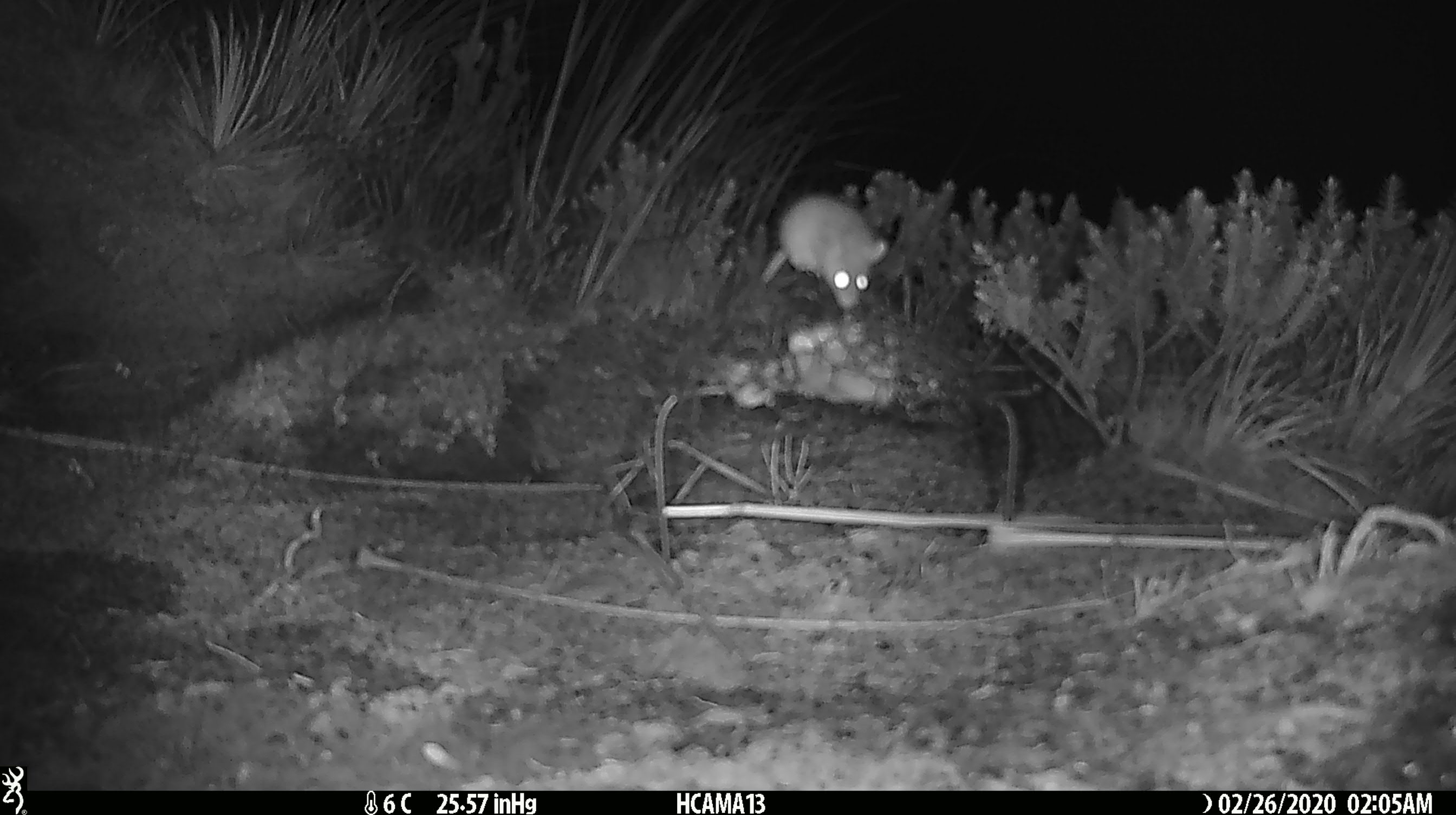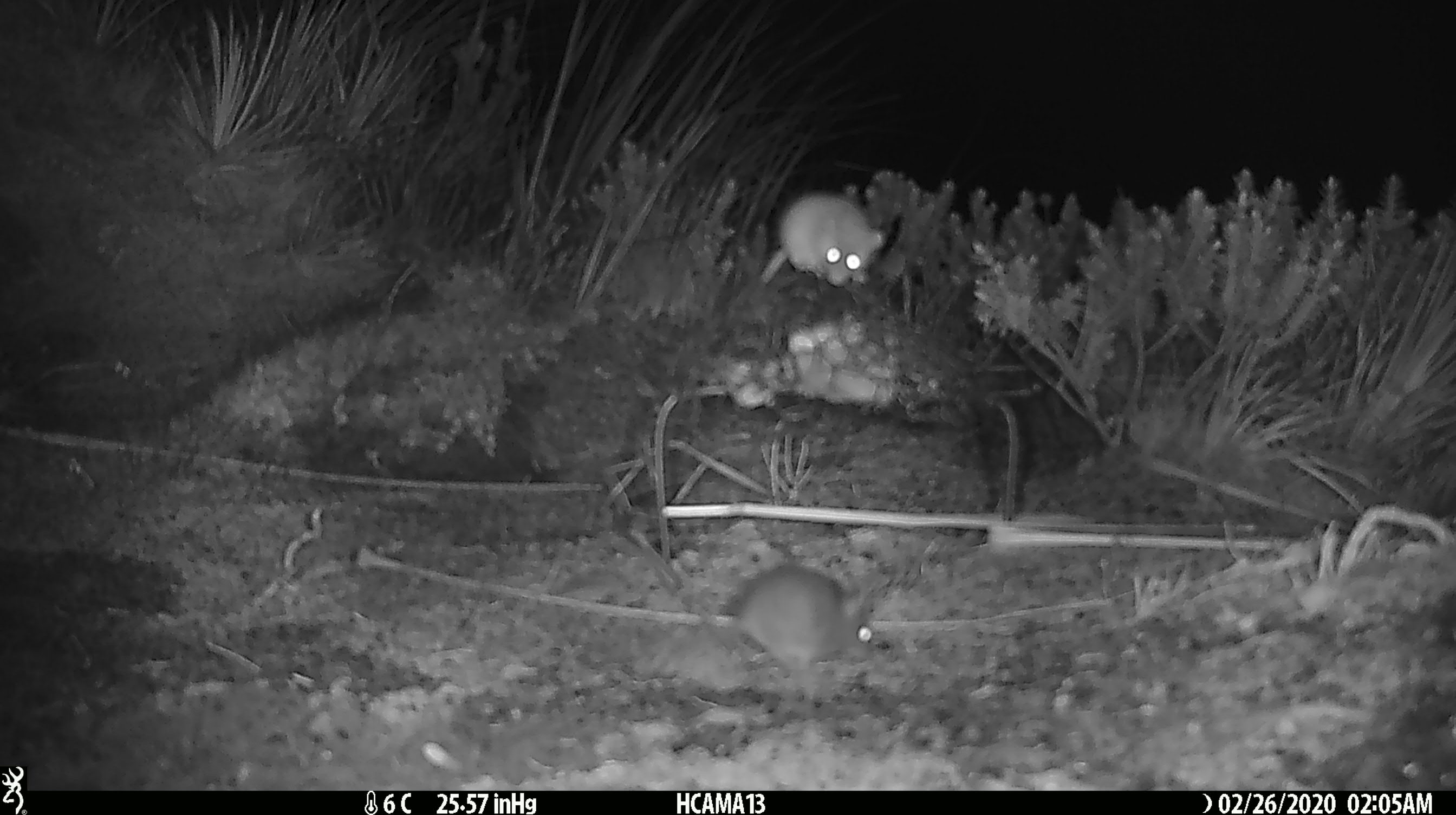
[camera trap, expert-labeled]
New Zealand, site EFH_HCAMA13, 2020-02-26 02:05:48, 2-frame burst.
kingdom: Animalia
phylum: Chordata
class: Mammalia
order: Rodentia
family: Muridae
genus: Mus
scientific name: Mus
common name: mouse